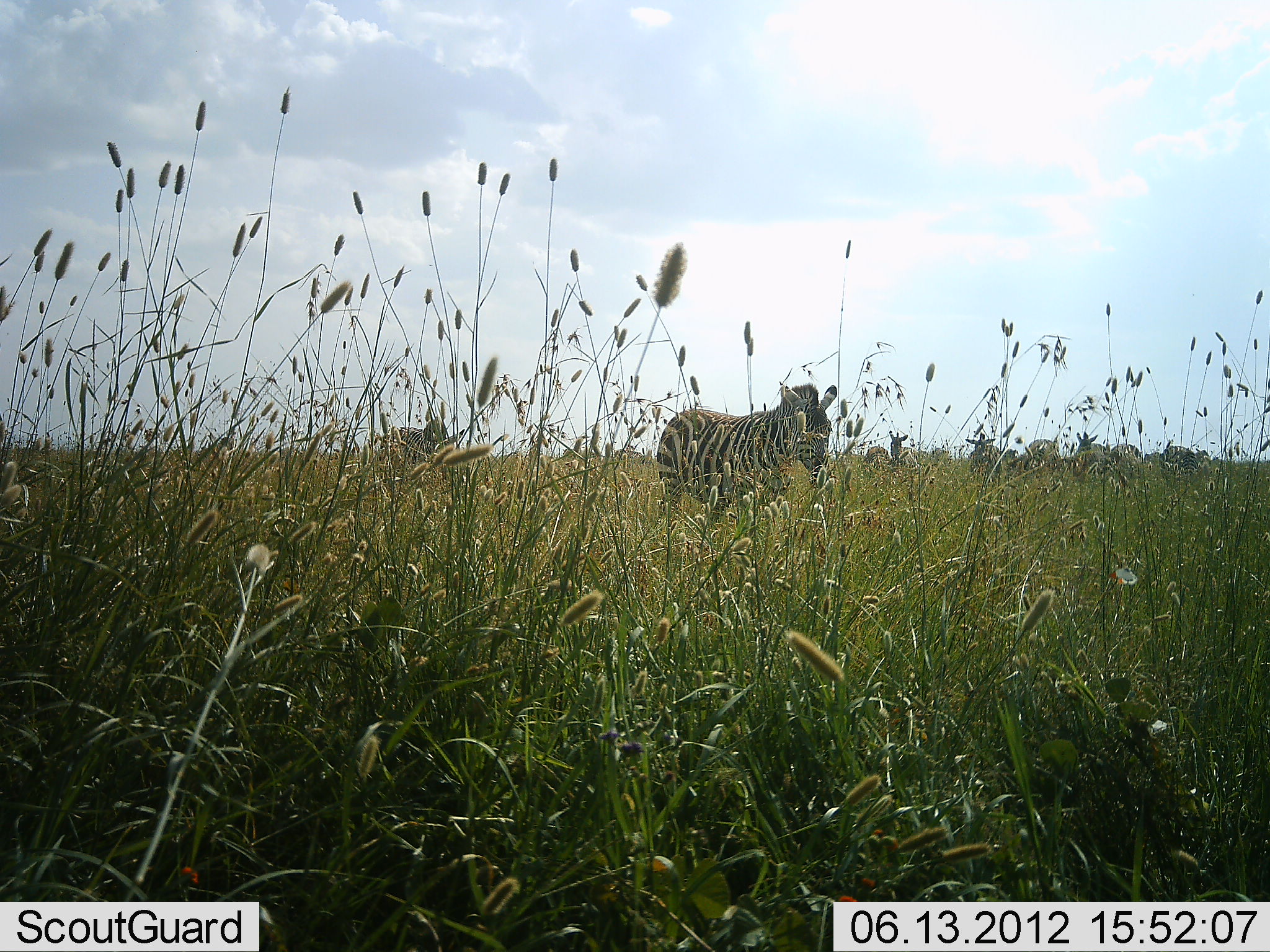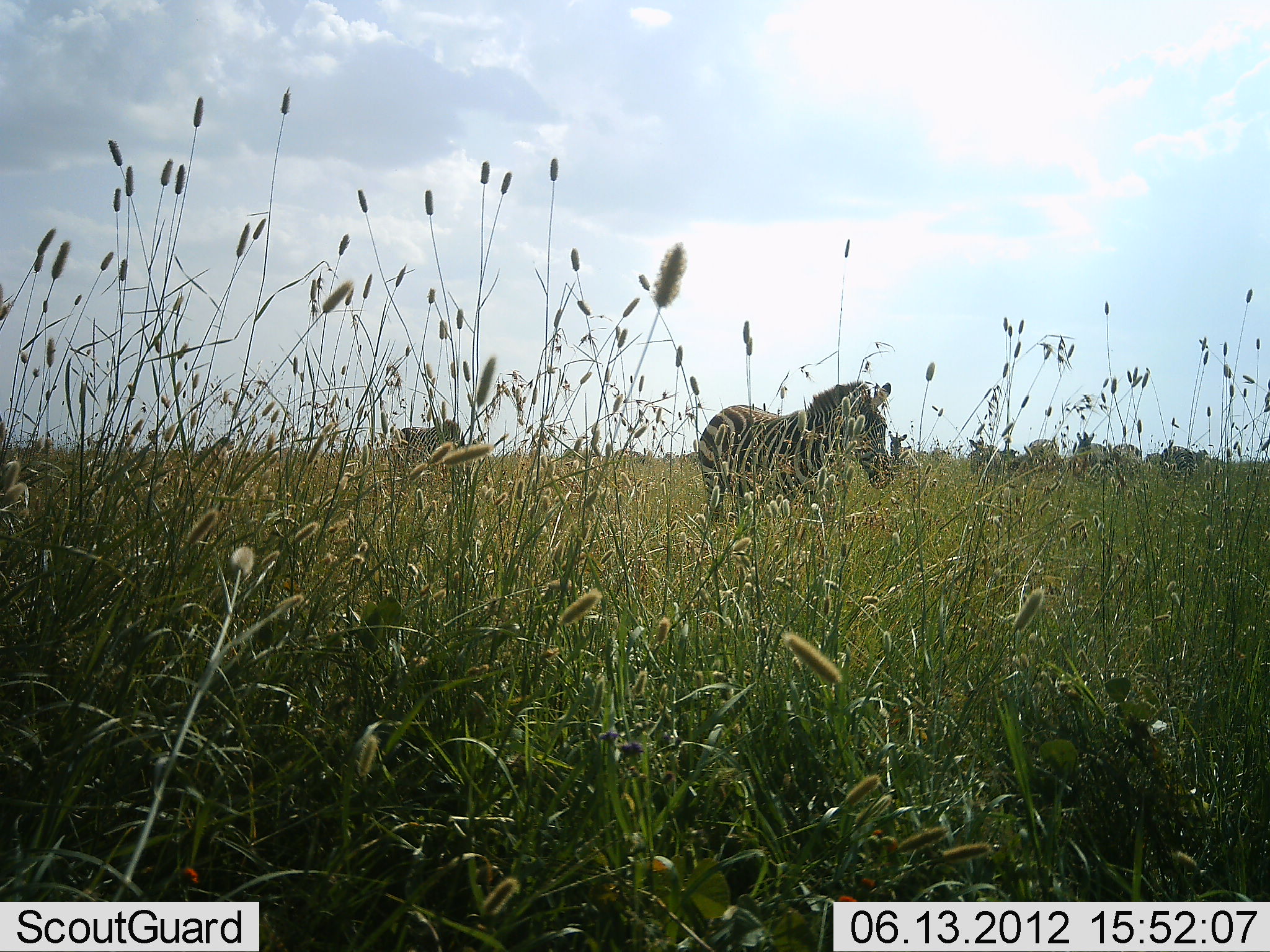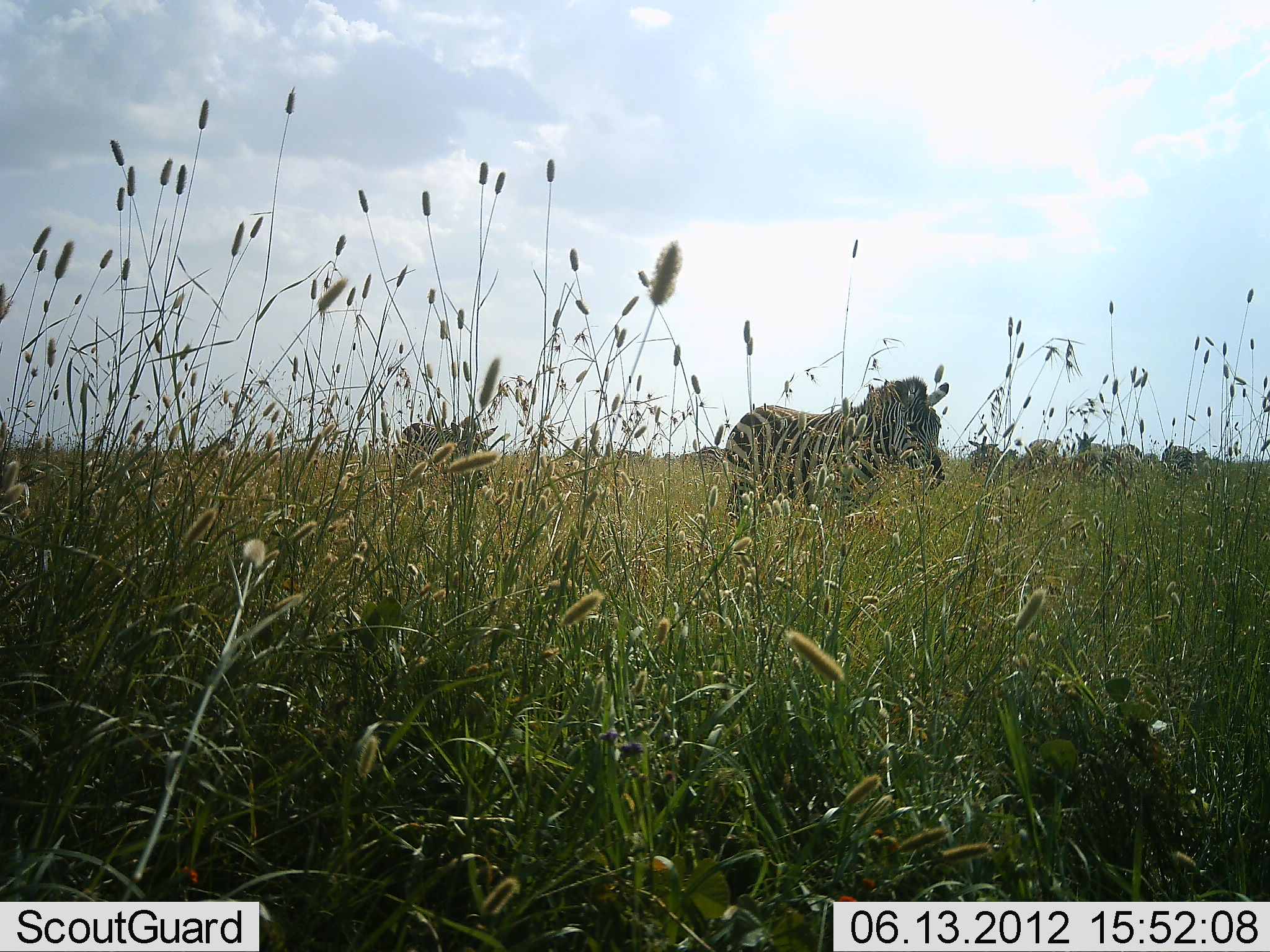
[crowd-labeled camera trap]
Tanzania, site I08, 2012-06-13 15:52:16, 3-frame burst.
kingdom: Animalia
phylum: Chordata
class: Mammalia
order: Perissodactyla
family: Equidae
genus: Equus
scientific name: Equus quagga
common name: plains zebra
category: zebra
Zebra (plains zebra) (Equus quagga), count 8. Behavior (volunteer vote fractions): standing 70%, resting 0%, moving 100%, interacting 0%. Young present (vote fraction): 0%. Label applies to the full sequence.